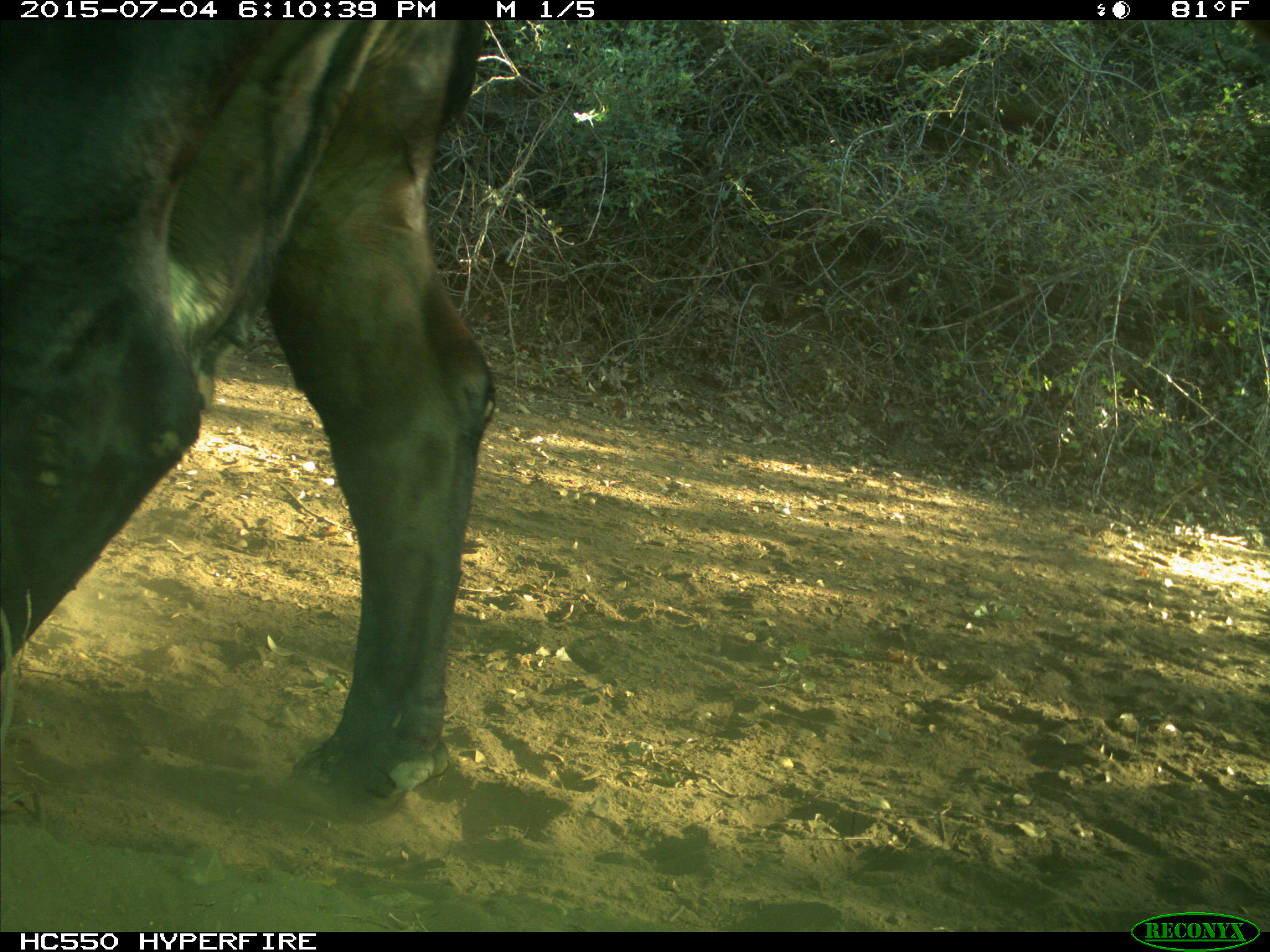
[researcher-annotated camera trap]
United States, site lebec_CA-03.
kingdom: Animalia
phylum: Chordata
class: Mammalia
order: Artiodactyla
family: Bovidae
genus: Bos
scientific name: Bos taurus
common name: domestic cow